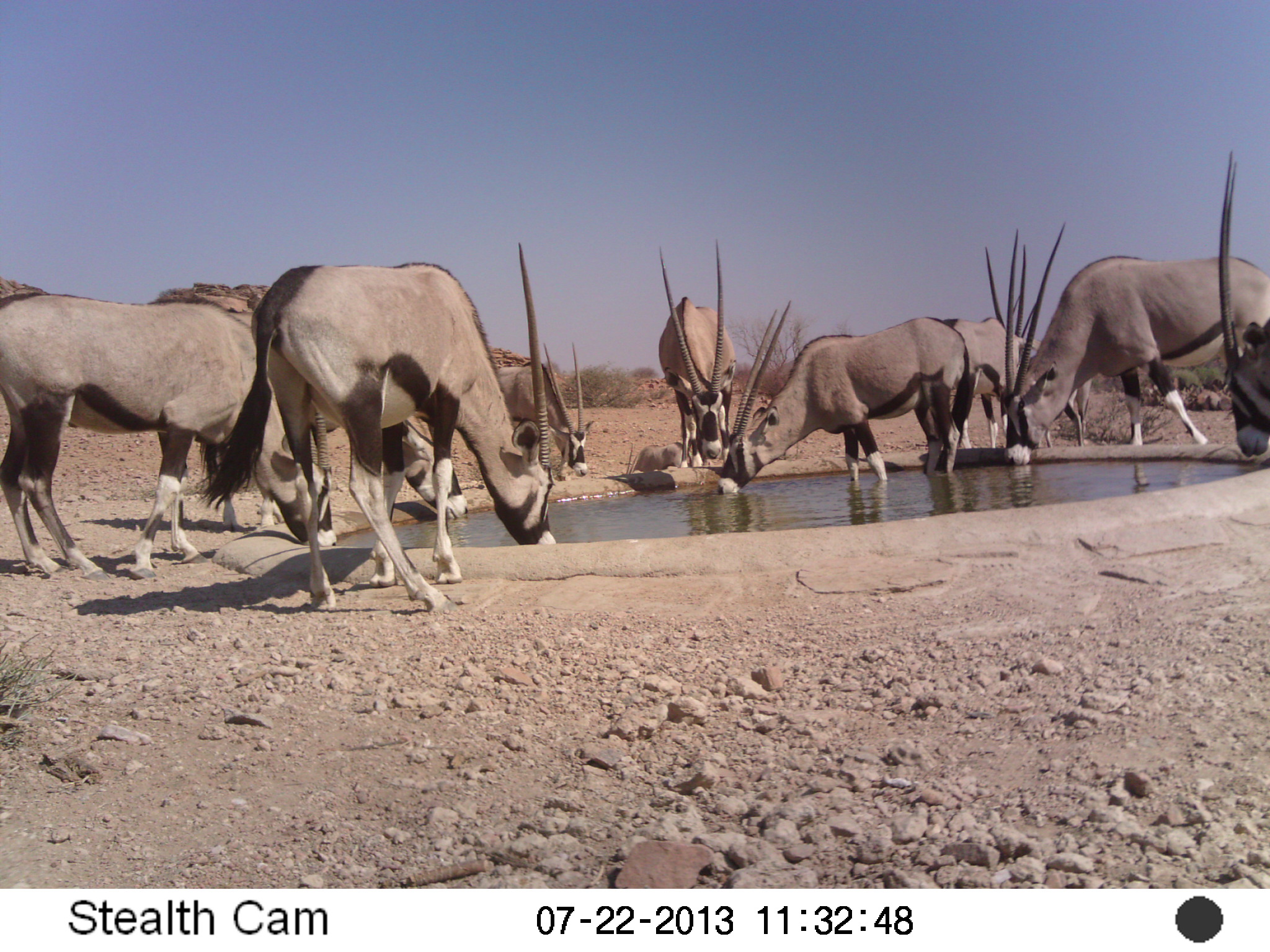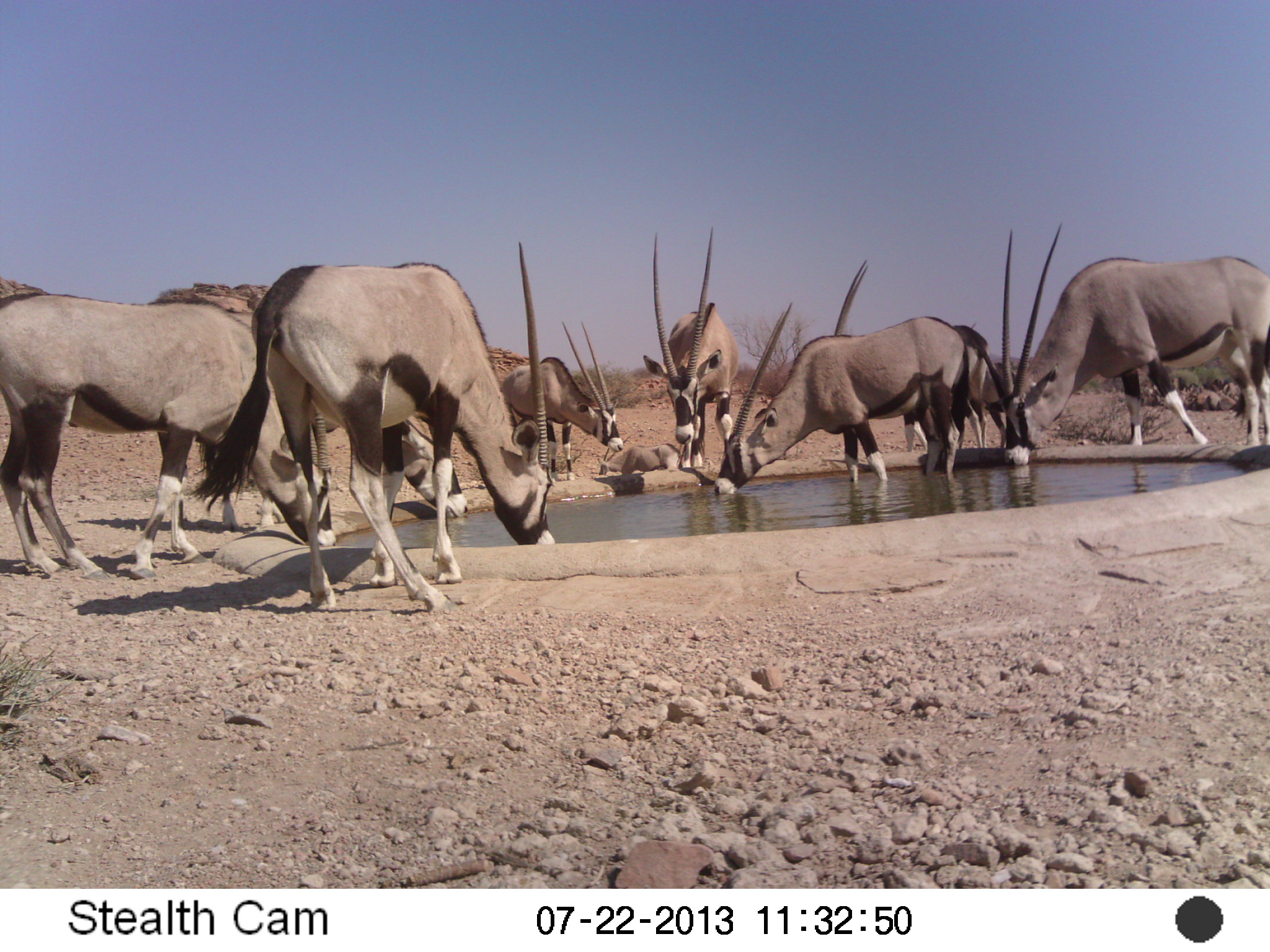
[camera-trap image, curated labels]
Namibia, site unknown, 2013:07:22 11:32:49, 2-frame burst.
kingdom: Animalia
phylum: Chordata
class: Mammalia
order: Artiodactyla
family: Bovidae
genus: Oryx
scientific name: Oryx gazella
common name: gemsbok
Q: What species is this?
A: Oryx gazella (gemsbok).